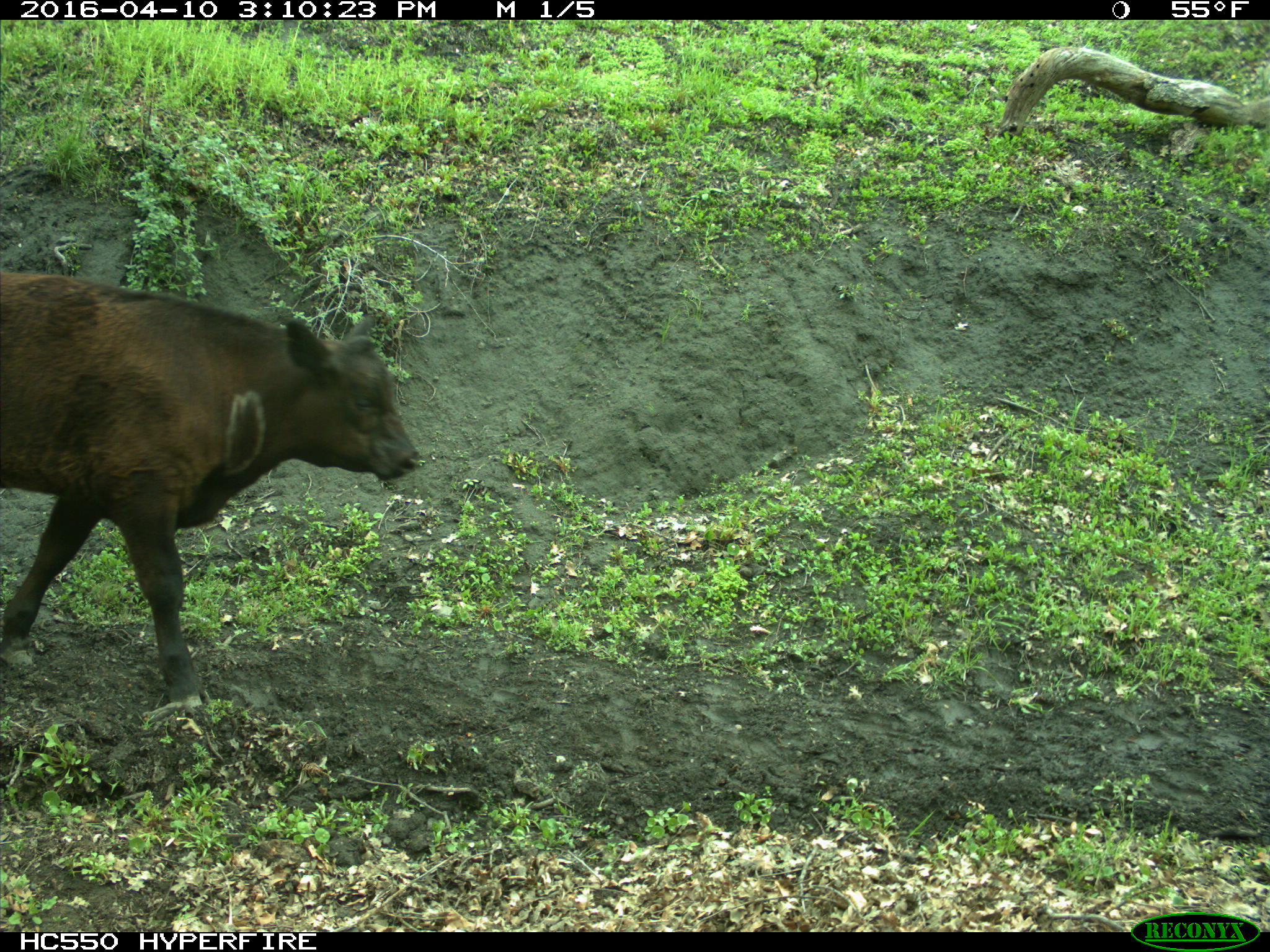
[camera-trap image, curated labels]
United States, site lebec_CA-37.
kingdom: Animalia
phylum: Chordata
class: Mammalia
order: Artiodactyla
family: Bovidae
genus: Bos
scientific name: Bos taurus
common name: domestic cow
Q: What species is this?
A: Bos taurus (domestic cow).